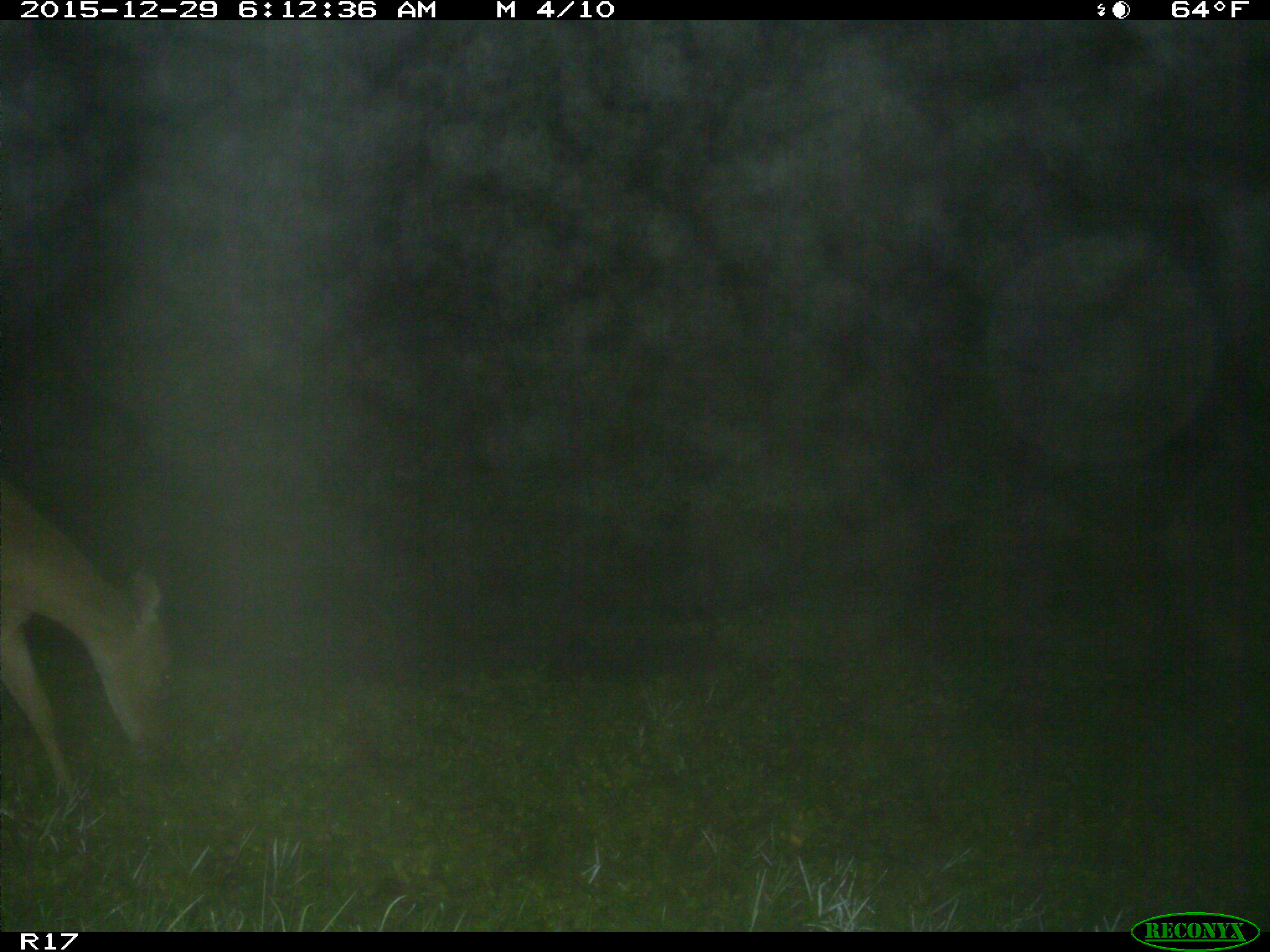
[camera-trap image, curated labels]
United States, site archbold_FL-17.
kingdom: Animalia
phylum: Chordata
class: Mammalia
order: Artiodactyla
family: Cervidae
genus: Odocoileus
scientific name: Odocoileus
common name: deer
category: unidentified deer